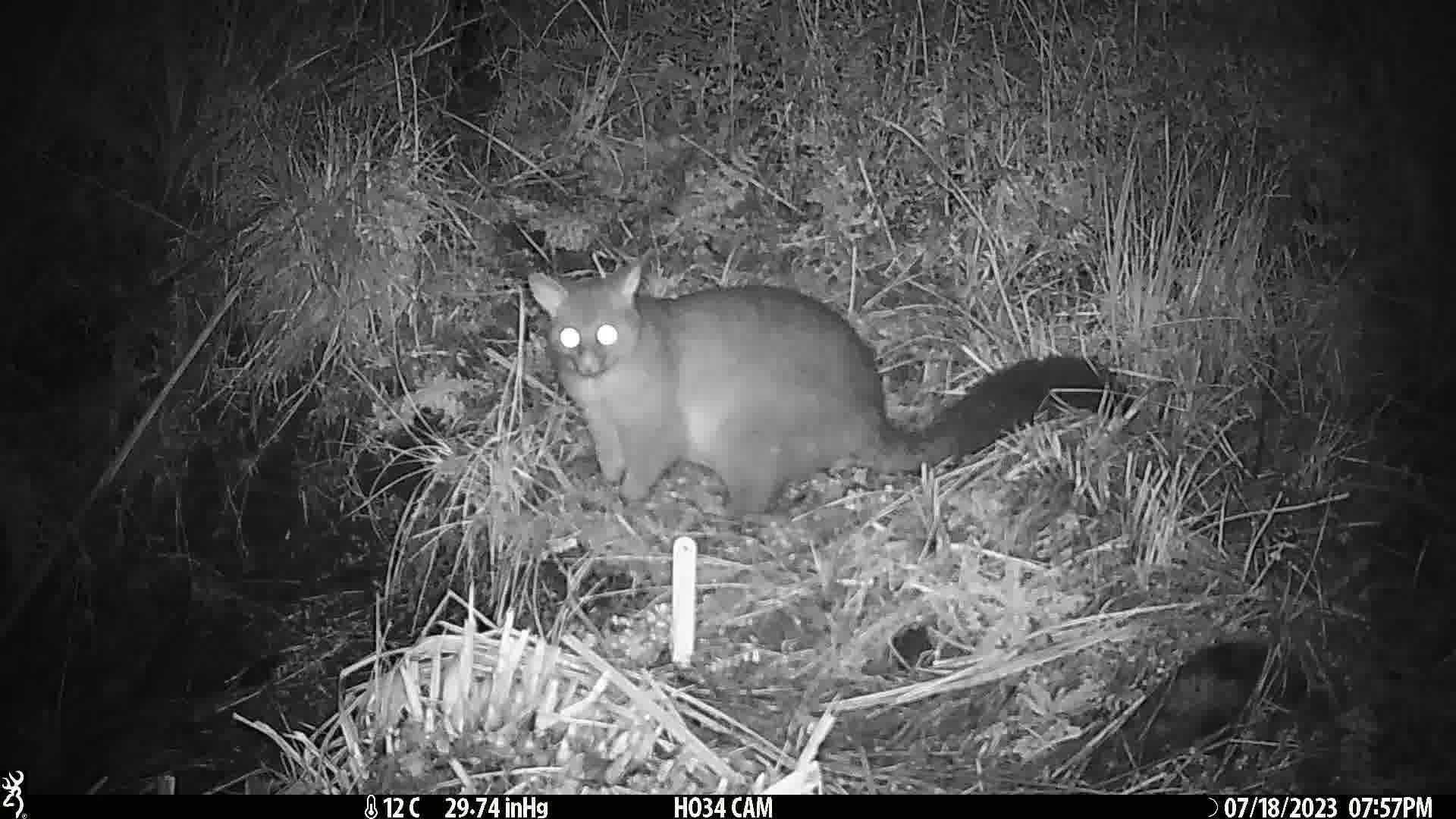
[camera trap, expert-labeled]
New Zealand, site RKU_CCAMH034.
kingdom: Animalia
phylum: Chordata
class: Mammalia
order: Diprotodontia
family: Phalangeridae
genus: Trichosurus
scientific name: Trichosurus vulpecula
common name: common brushtail possum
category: possum